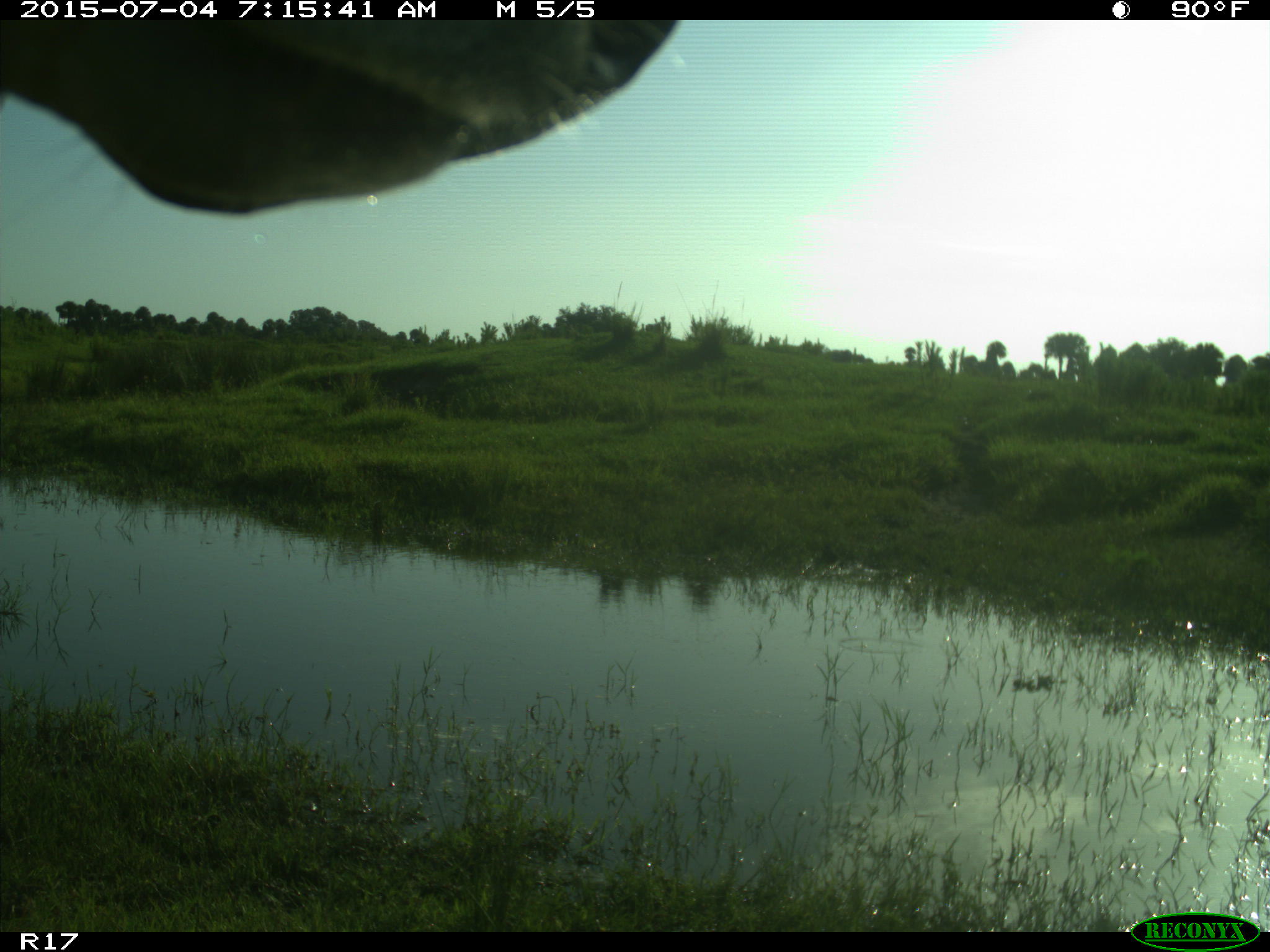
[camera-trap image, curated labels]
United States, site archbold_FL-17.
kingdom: Animalia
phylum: Chordata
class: Mammalia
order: Artiodactyla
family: Bovidae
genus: Bos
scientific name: Bos taurus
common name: domestic cow